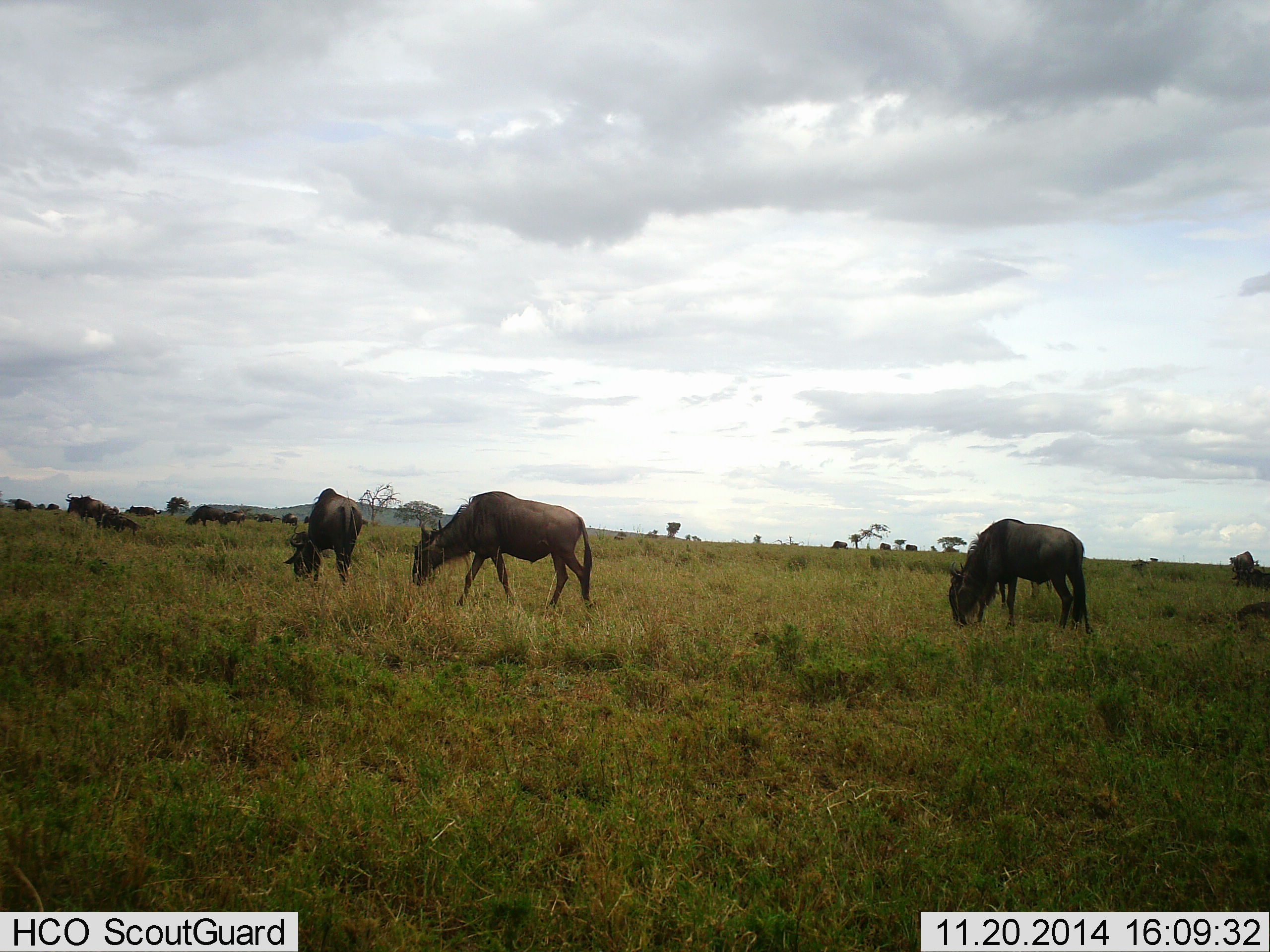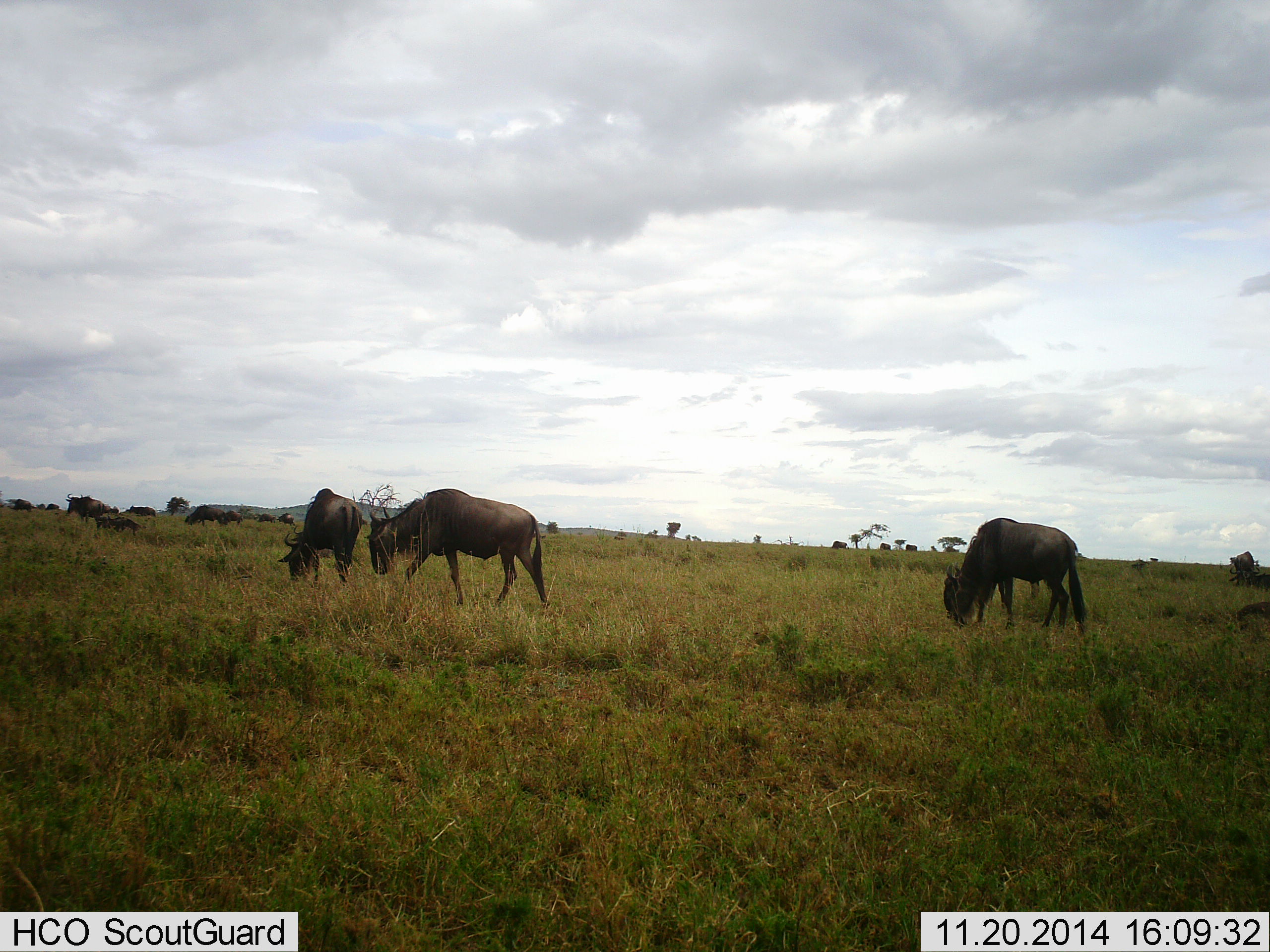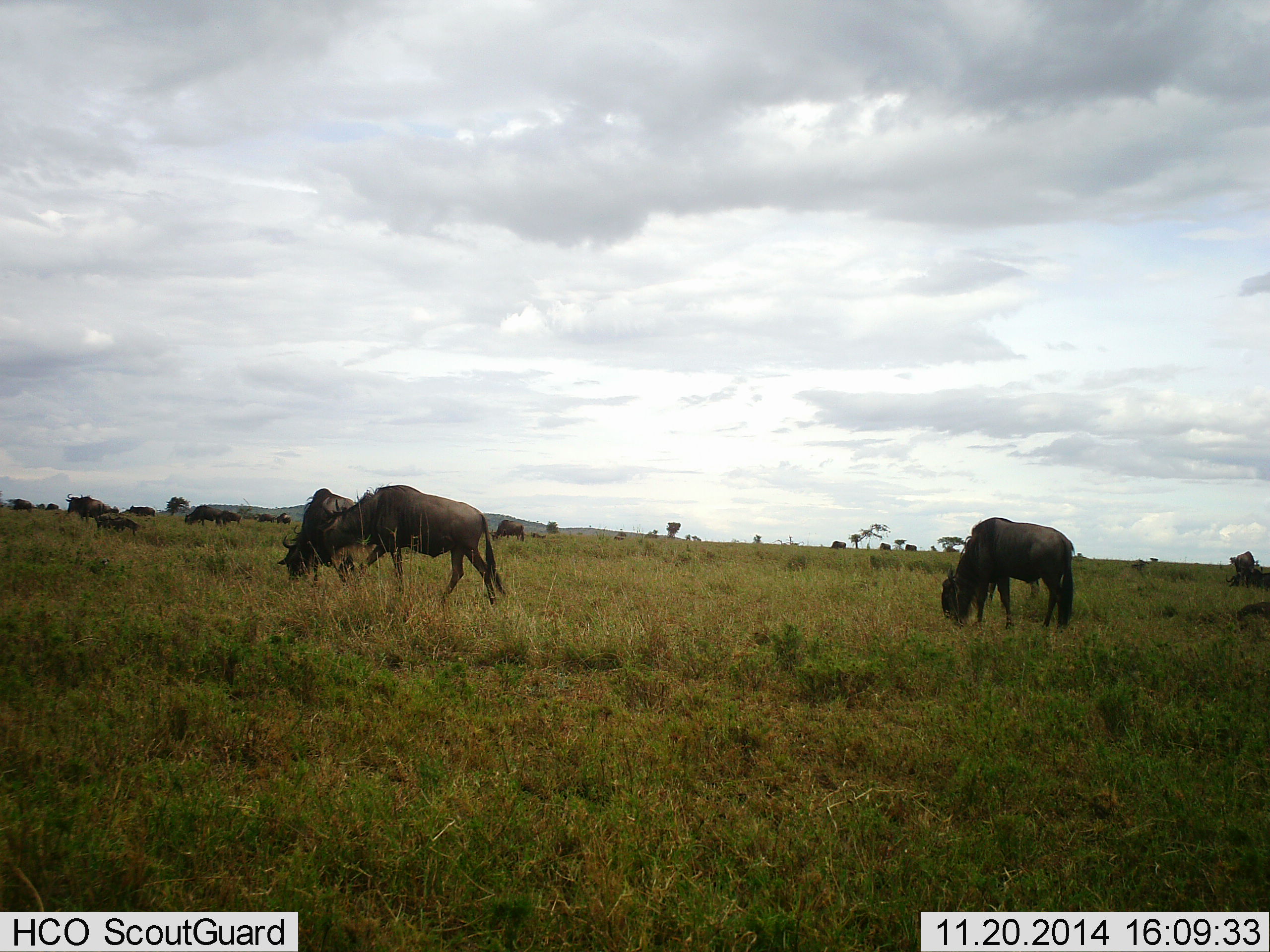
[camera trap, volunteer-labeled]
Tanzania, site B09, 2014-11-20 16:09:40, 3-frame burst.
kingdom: Animalia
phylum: Chordata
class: Mammalia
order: Artiodactyla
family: Bovidae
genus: Connochaetes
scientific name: Connochaetes taurinus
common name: blue wildebeest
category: wildebeest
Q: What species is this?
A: Wildebeest (blue wildebeest) (Connochaetes taurinus).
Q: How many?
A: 11-50.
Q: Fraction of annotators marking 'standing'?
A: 40%.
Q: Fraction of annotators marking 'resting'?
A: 0%.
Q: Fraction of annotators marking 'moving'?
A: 50%.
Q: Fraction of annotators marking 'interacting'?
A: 0%.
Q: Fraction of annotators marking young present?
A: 0%.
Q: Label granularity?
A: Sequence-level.